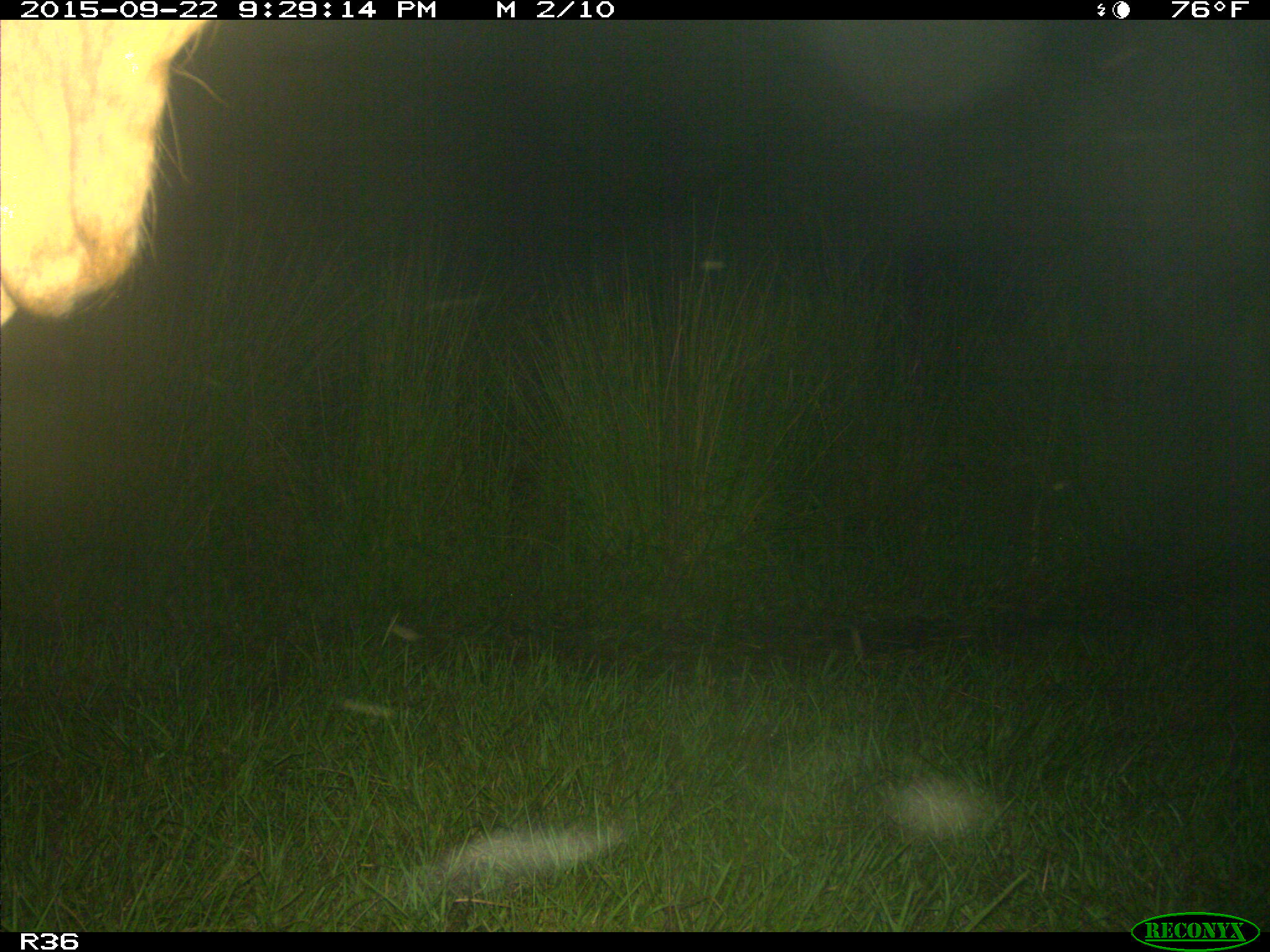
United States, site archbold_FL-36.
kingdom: Animalia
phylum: Chordata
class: Mammalia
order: Artiodactyla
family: Bovidae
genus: Bos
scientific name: Bos taurus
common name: domestic cow